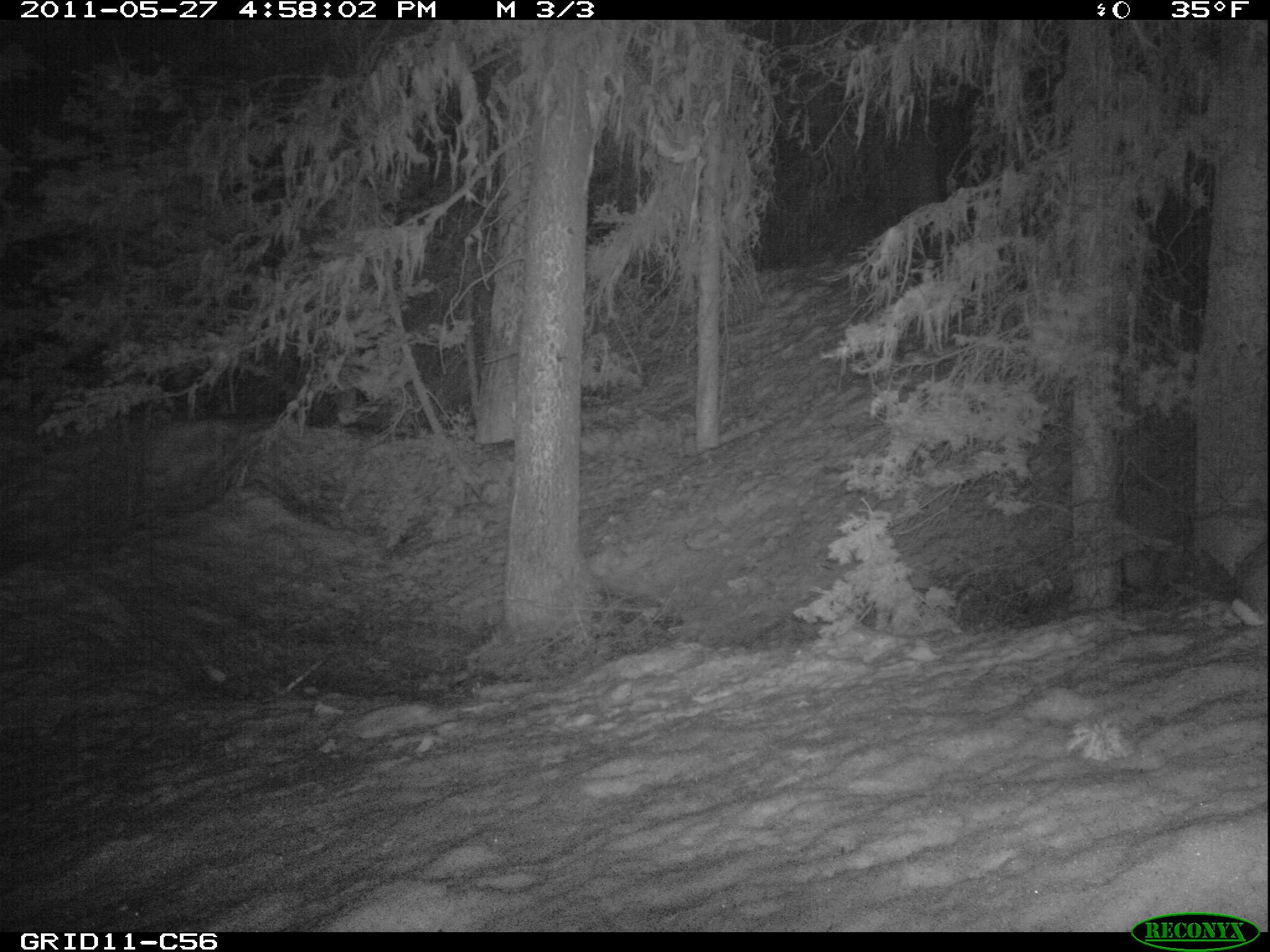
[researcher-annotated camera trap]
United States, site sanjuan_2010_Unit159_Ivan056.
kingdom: Animalia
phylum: Chordata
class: Mammalia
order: Lagomorpha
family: Leporidae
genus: Lepus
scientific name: Lepus americanus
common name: snowshoe hare